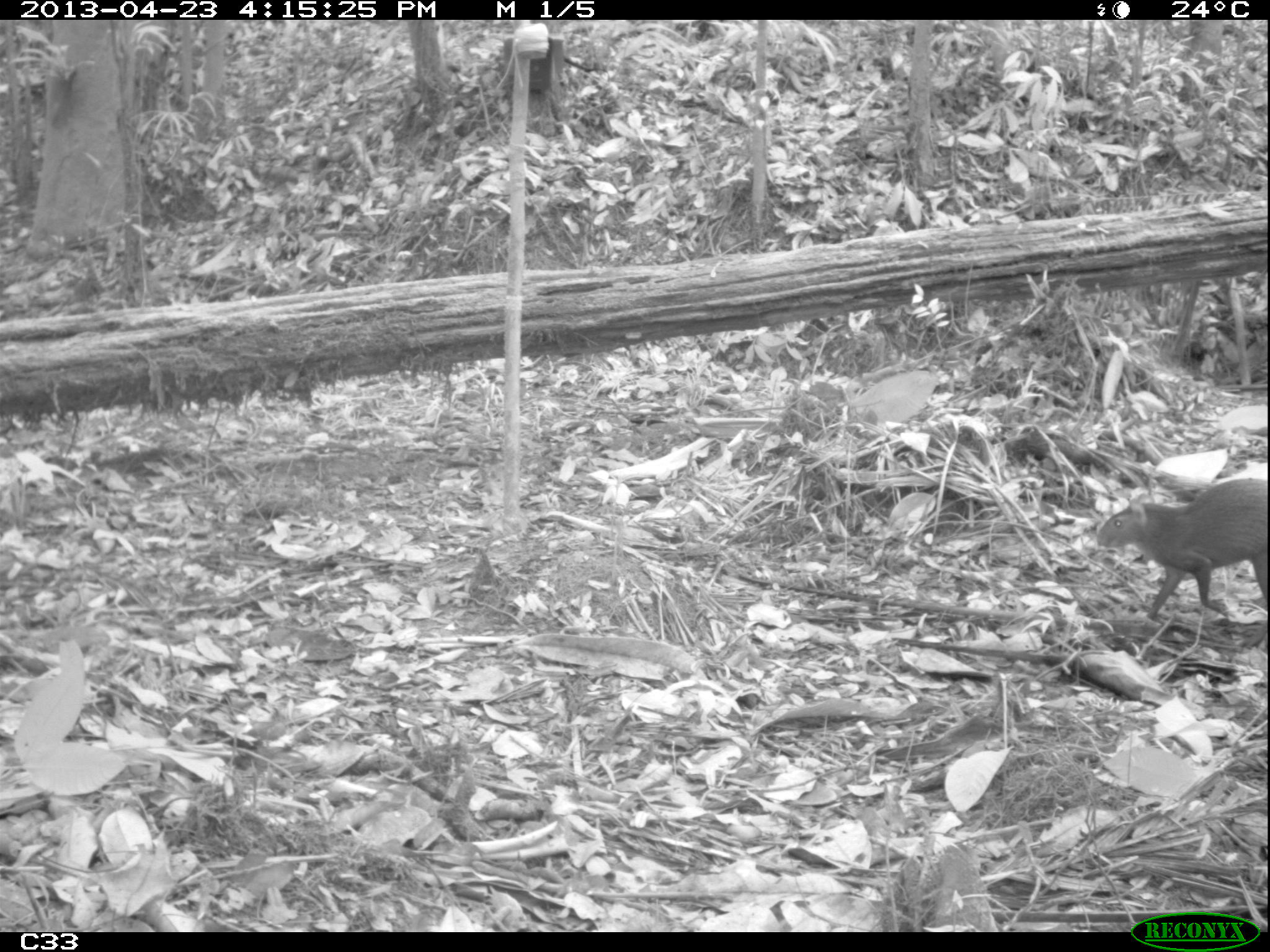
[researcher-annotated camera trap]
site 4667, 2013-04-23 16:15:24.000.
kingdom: Animalia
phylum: Chordata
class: Mammalia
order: Rodentia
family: Dasyproctidae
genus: Dasyprocta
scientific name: Dasyprocta leporina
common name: red-rumped agouti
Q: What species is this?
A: Dasyprocta leporina (red-rumped agouti).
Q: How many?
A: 1.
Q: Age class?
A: Adult.